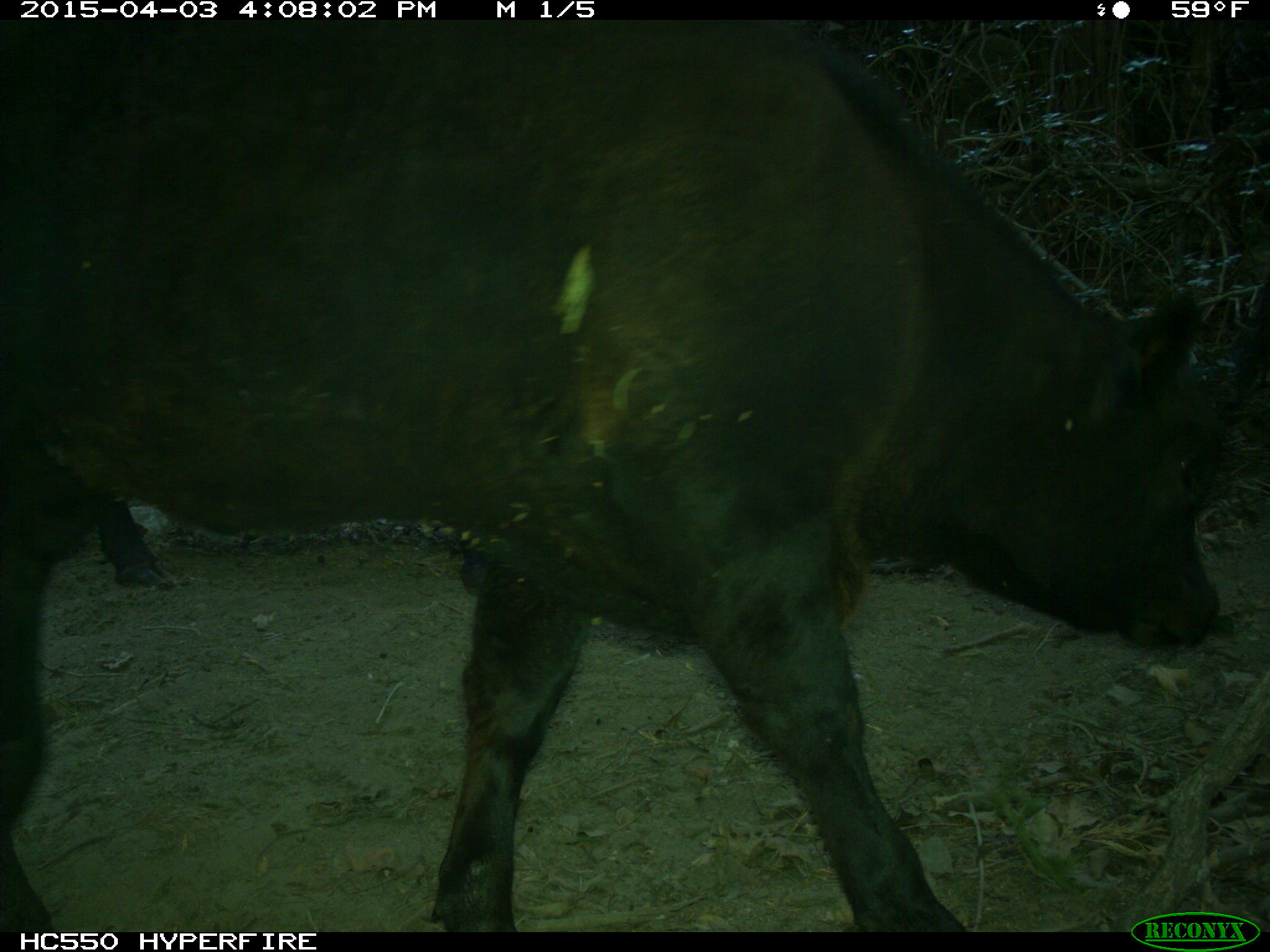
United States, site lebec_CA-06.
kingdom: Animalia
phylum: Chordata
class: Mammalia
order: Artiodactyla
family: Bovidae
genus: Bos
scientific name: Bos taurus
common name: domestic cow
Bos taurus (domestic cow).